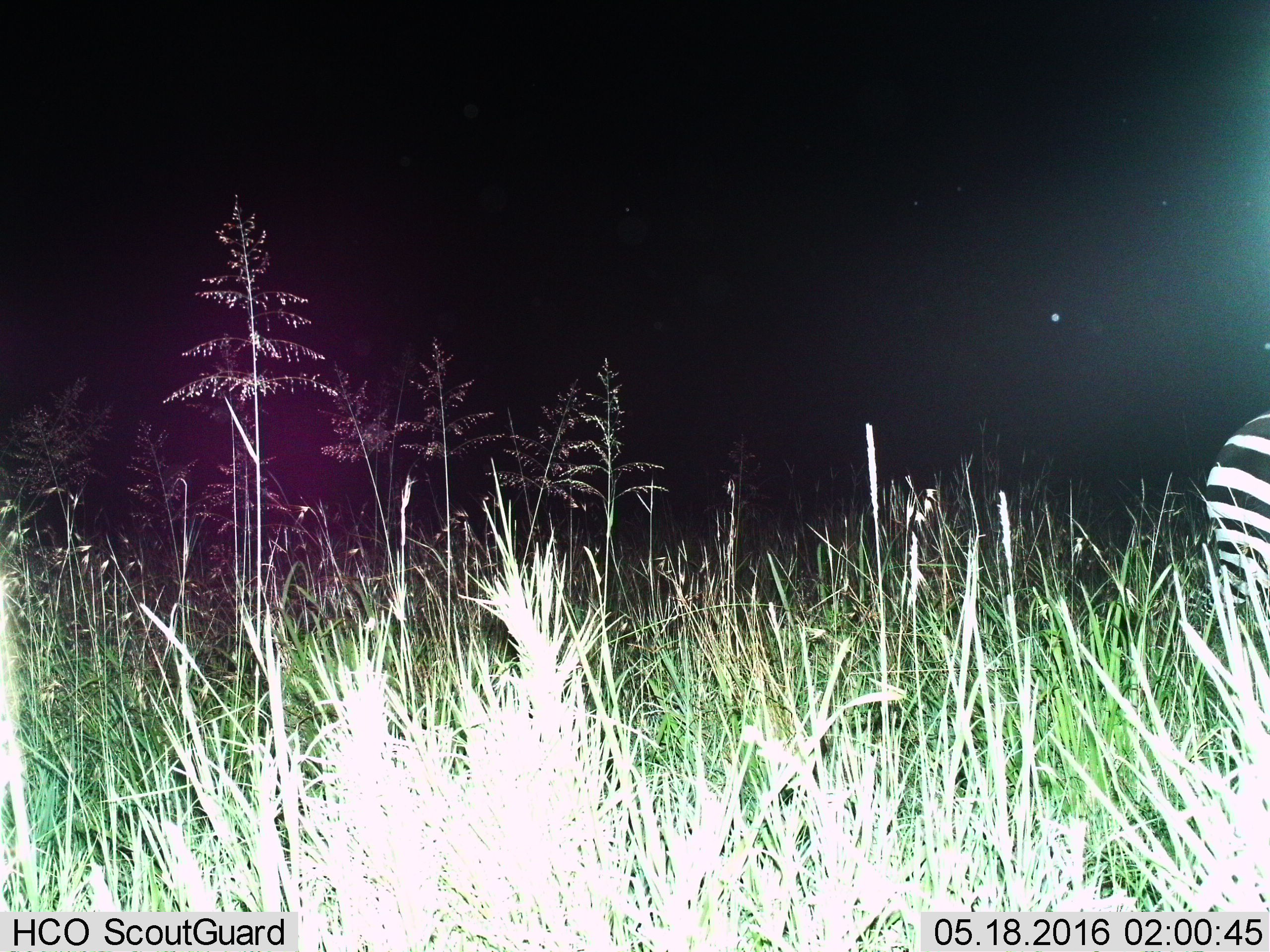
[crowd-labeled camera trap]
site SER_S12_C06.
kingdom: Animalia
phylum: Chordata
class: Mammalia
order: Perissodactyla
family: Equidae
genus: Equus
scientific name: Equus quagga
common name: plains zebra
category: zebraplains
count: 1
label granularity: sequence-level